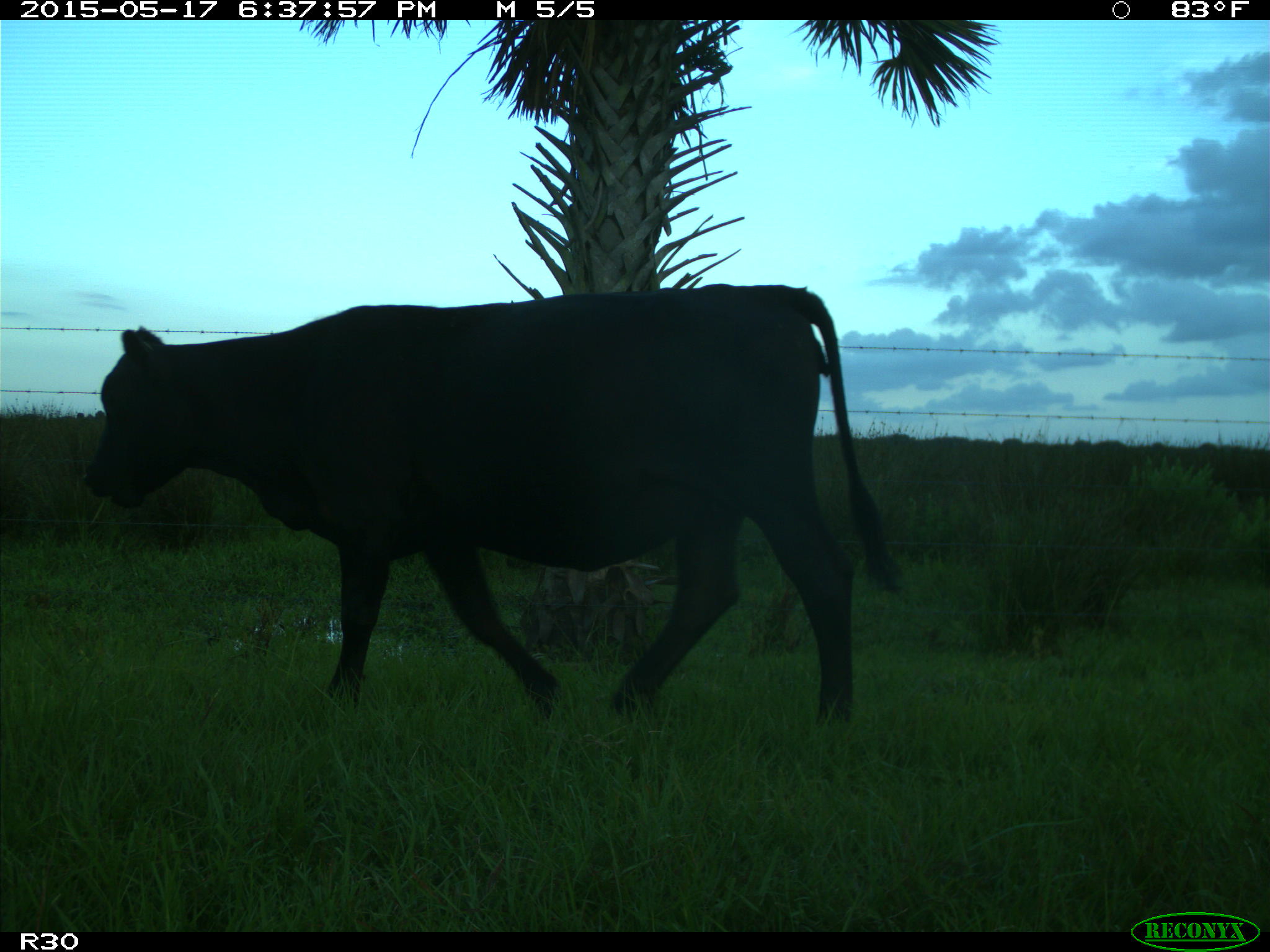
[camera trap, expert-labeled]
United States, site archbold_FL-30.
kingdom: Animalia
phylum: Chordata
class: Mammalia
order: Artiodactyla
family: Bovidae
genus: Bos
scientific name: Bos taurus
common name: domestic cow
Bos taurus (domestic cow).